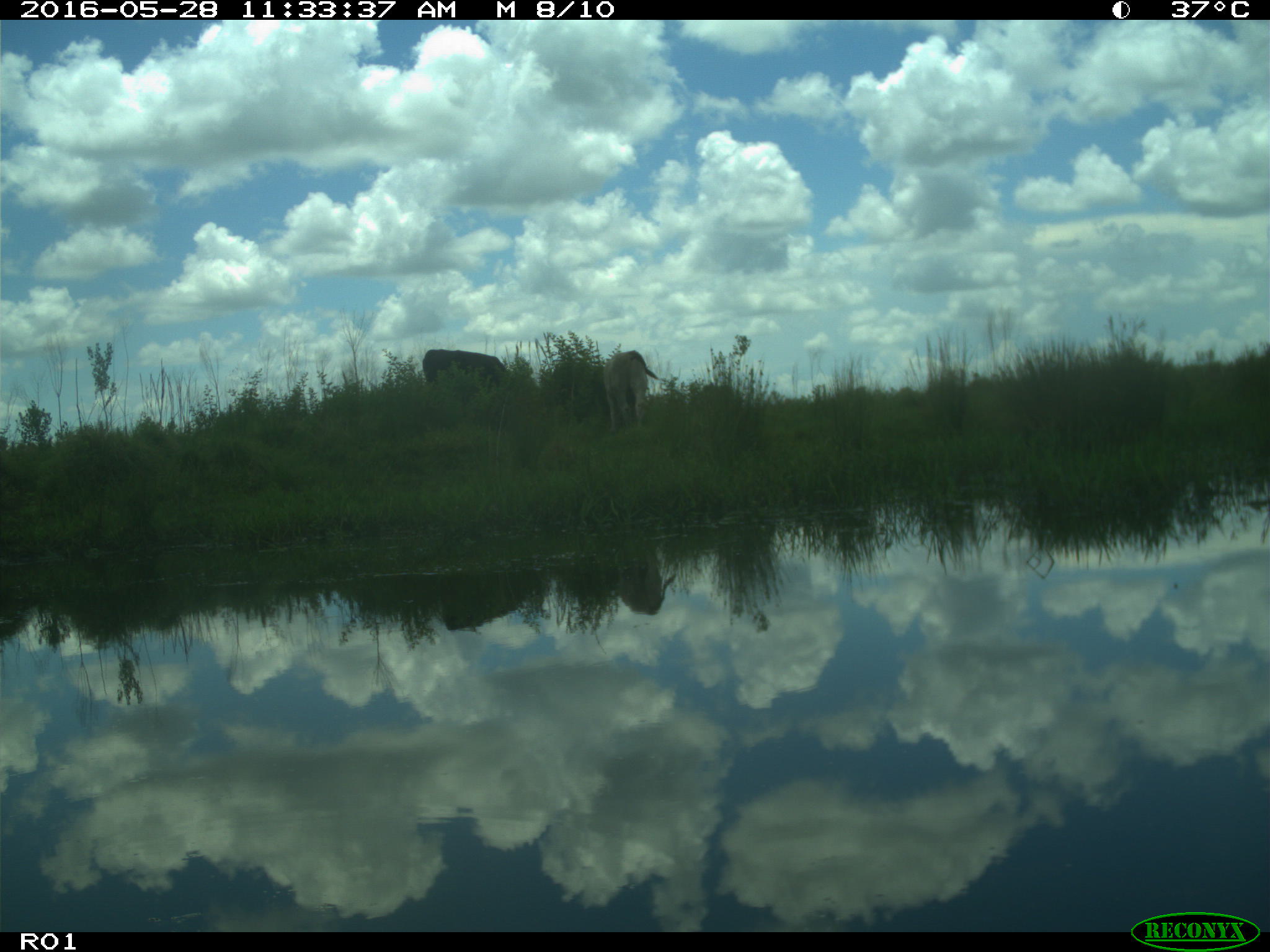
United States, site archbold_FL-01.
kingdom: Animalia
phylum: Chordata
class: Mammalia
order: Artiodactyla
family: Bovidae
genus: Bos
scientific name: Bos taurus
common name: domestic cow